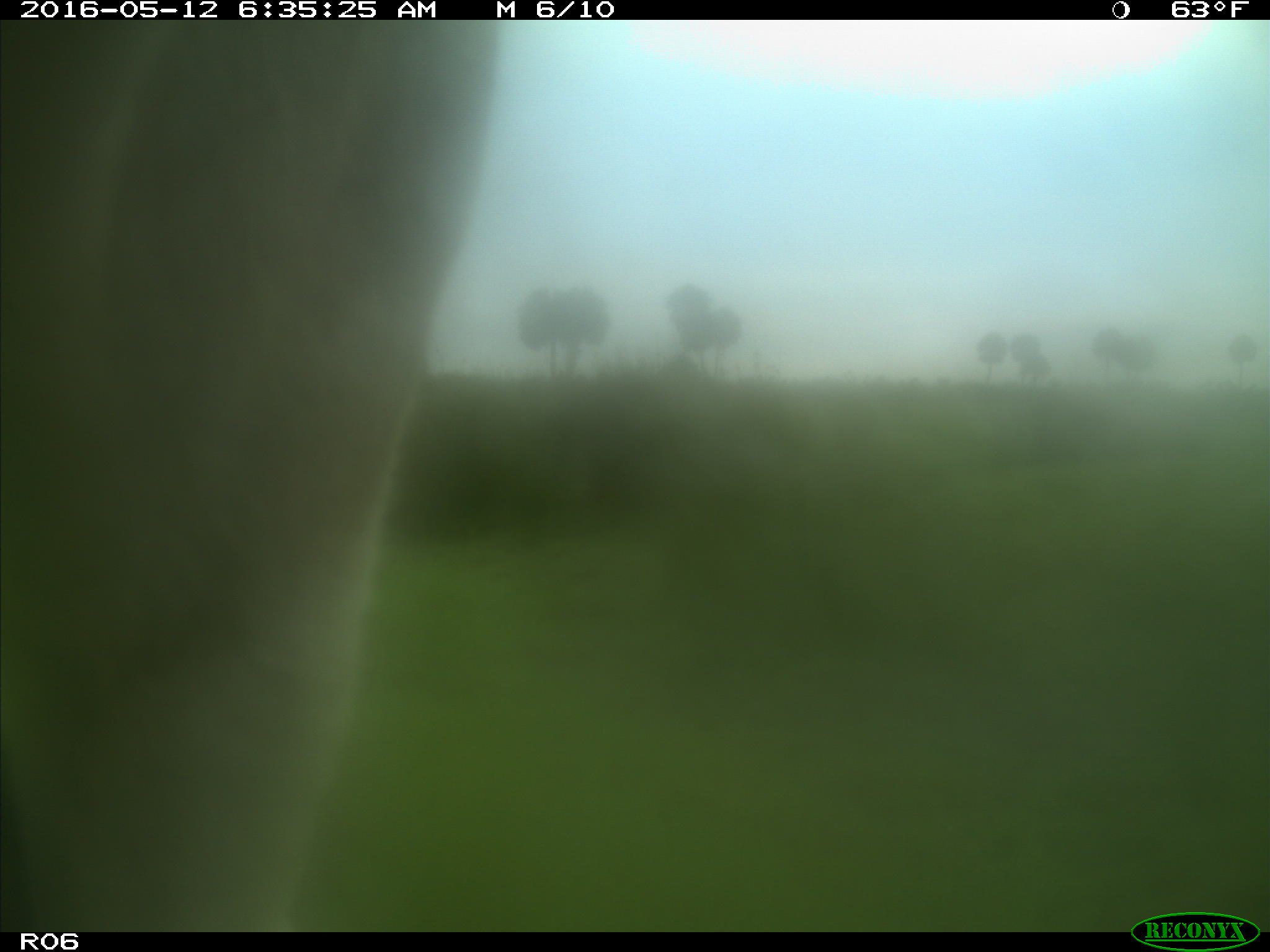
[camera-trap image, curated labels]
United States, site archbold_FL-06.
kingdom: Animalia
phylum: Chordata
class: Mammalia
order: Artiodactyla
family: Bovidae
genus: Bos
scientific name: Bos taurus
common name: domestic cow